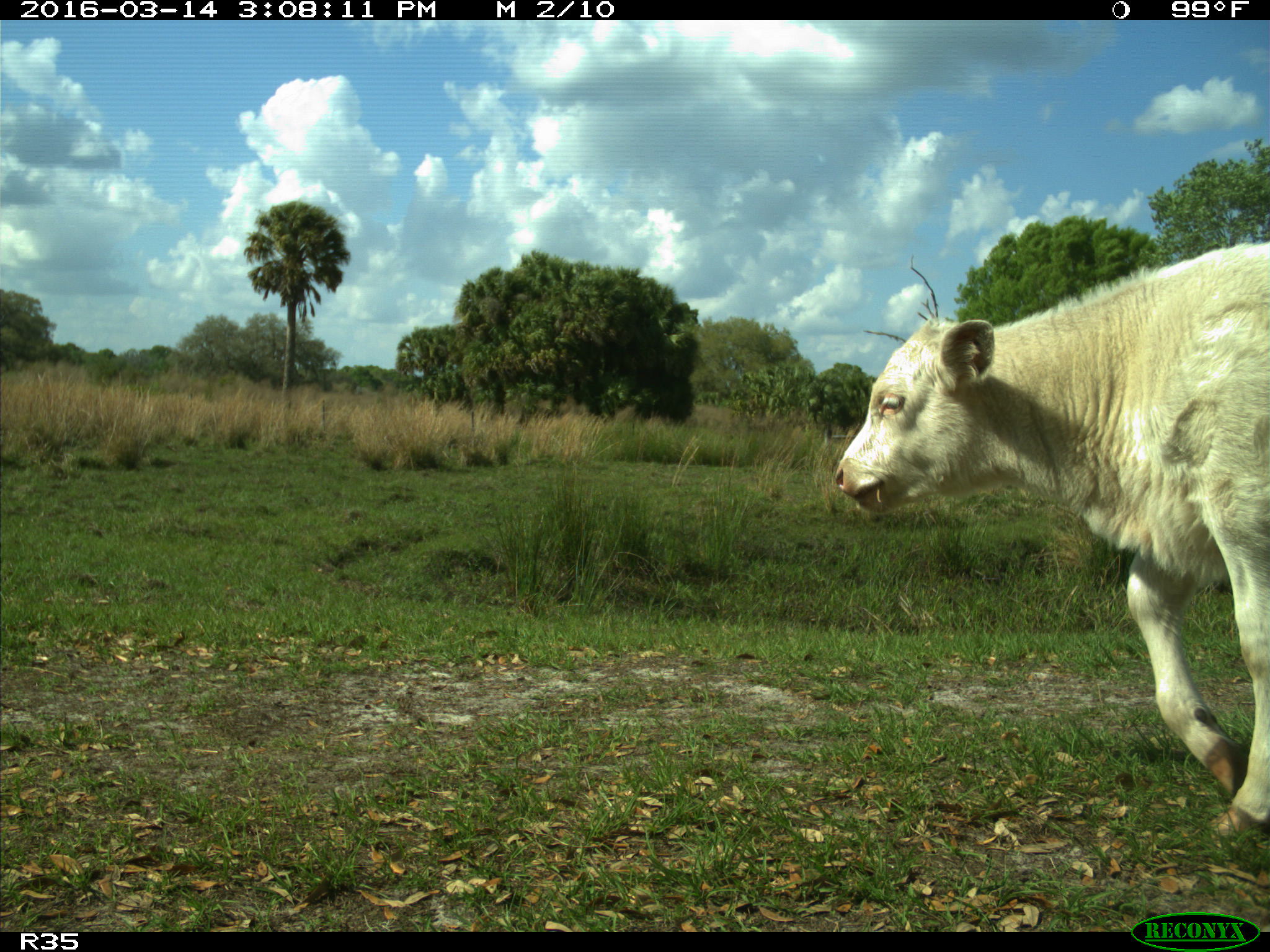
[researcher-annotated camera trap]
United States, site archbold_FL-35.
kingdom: Animalia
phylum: Chordata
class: Mammalia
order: Artiodactyla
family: Bovidae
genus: Bos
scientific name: Bos taurus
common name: domestic cow